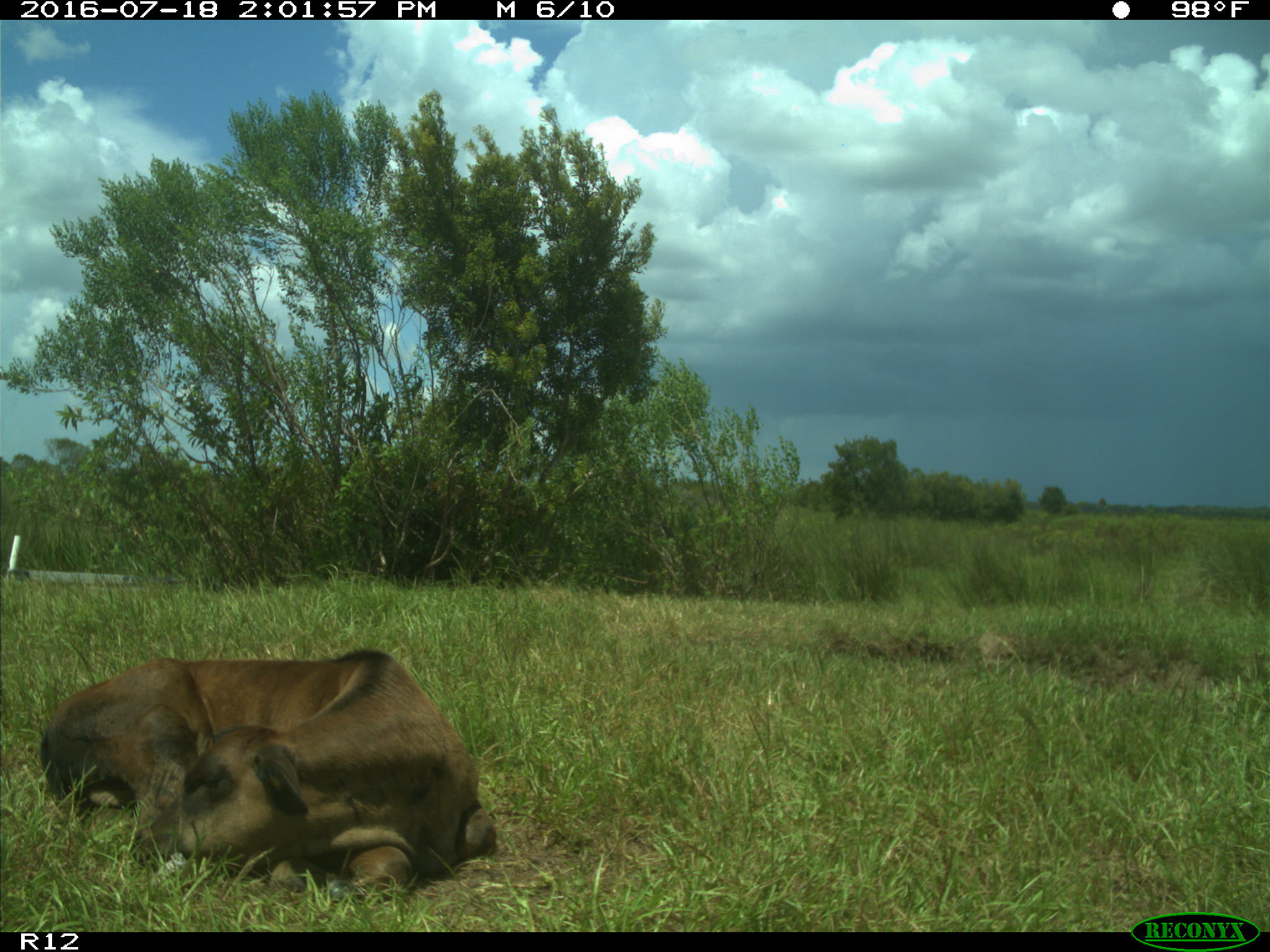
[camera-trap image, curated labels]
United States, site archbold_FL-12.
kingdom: Animalia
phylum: Chordata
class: Mammalia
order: Artiodactyla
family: Bovidae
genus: Bos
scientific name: Bos taurus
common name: domestic cow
Bos taurus (domestic cow).